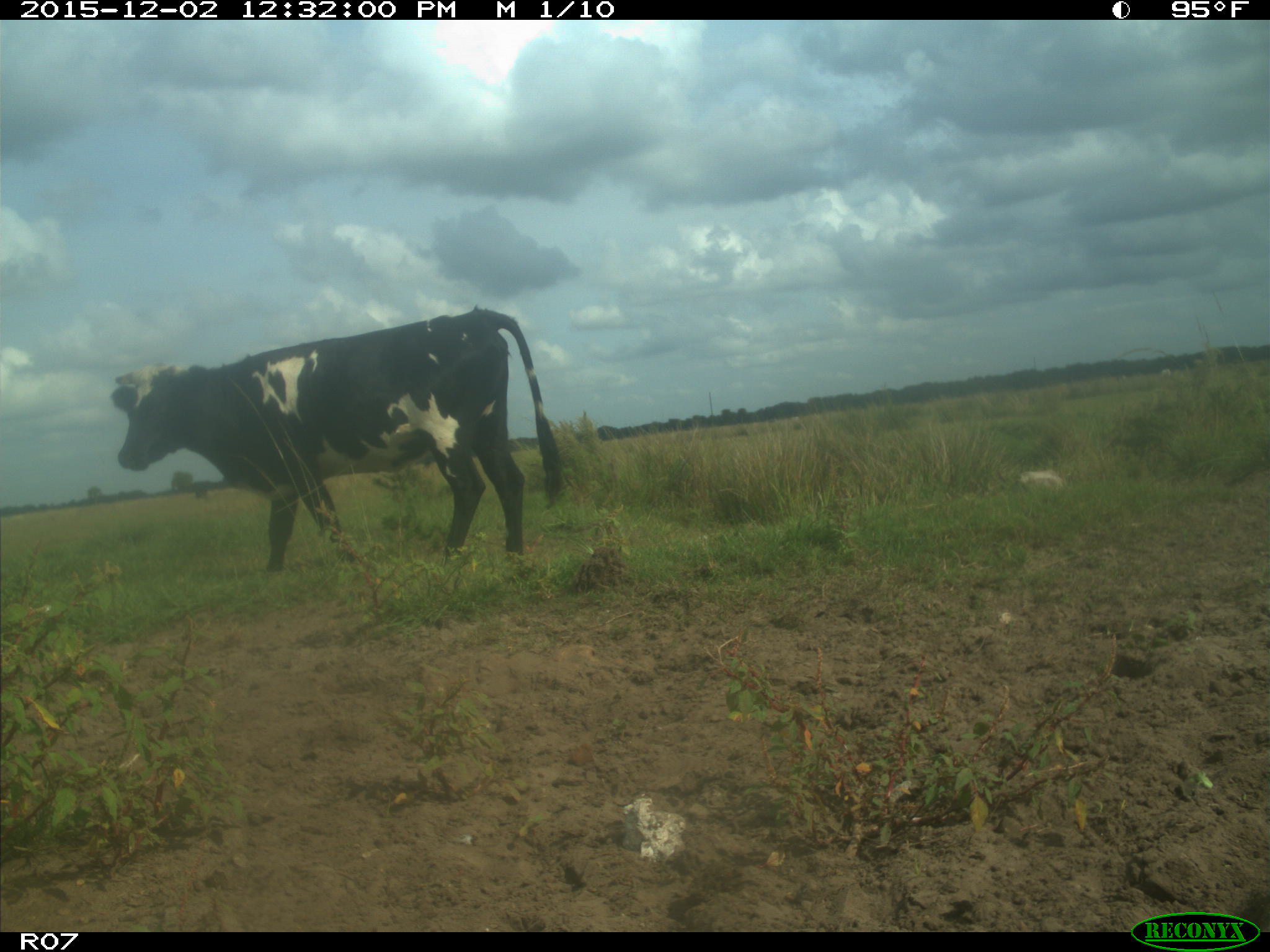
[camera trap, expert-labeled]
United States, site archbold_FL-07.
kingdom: Animalia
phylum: Chordata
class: Mammalia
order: Artiodactyla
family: Bovidae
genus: Bos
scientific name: Bos taurus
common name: domestic cow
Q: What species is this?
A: Bos taurus (domestic cow).